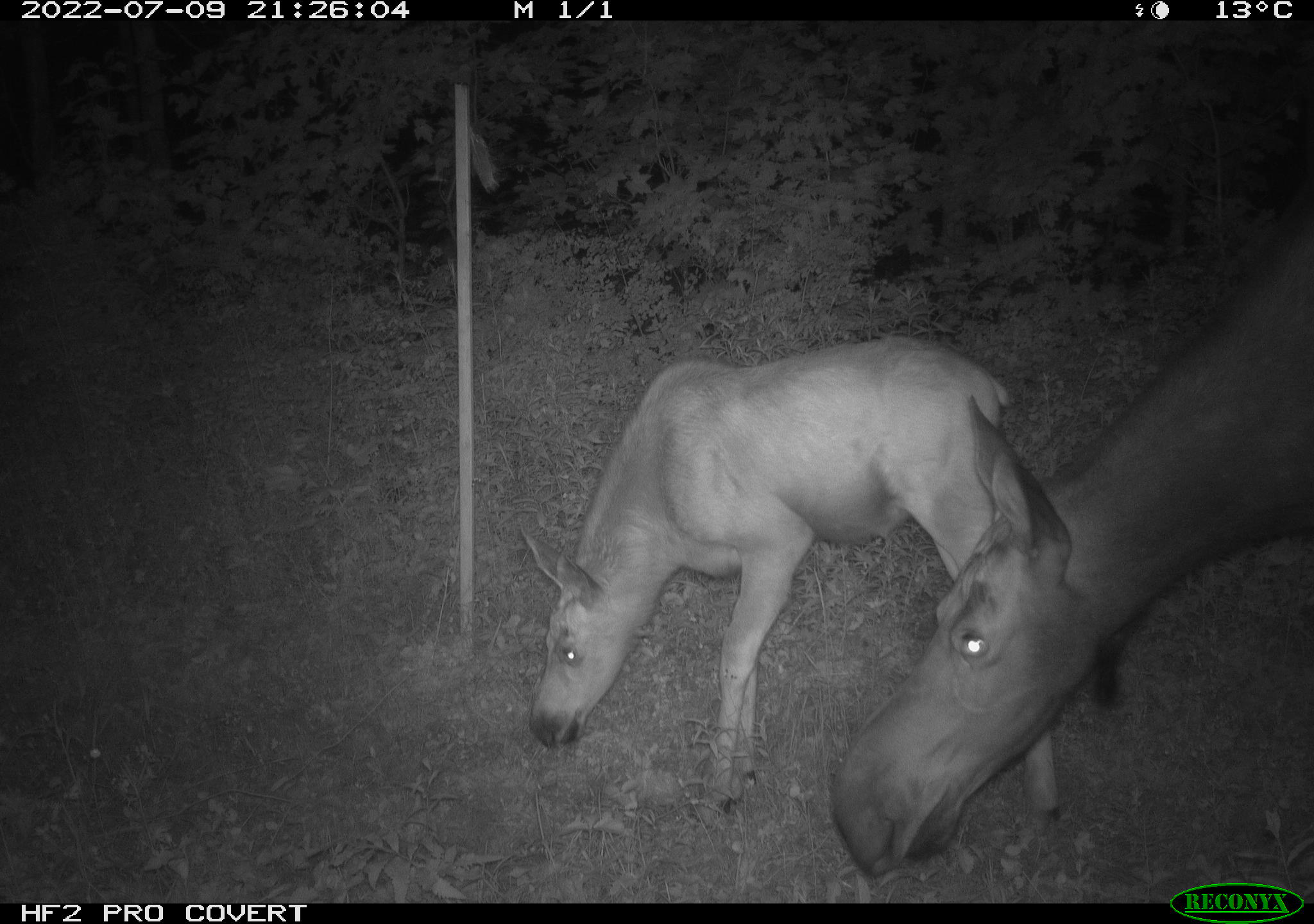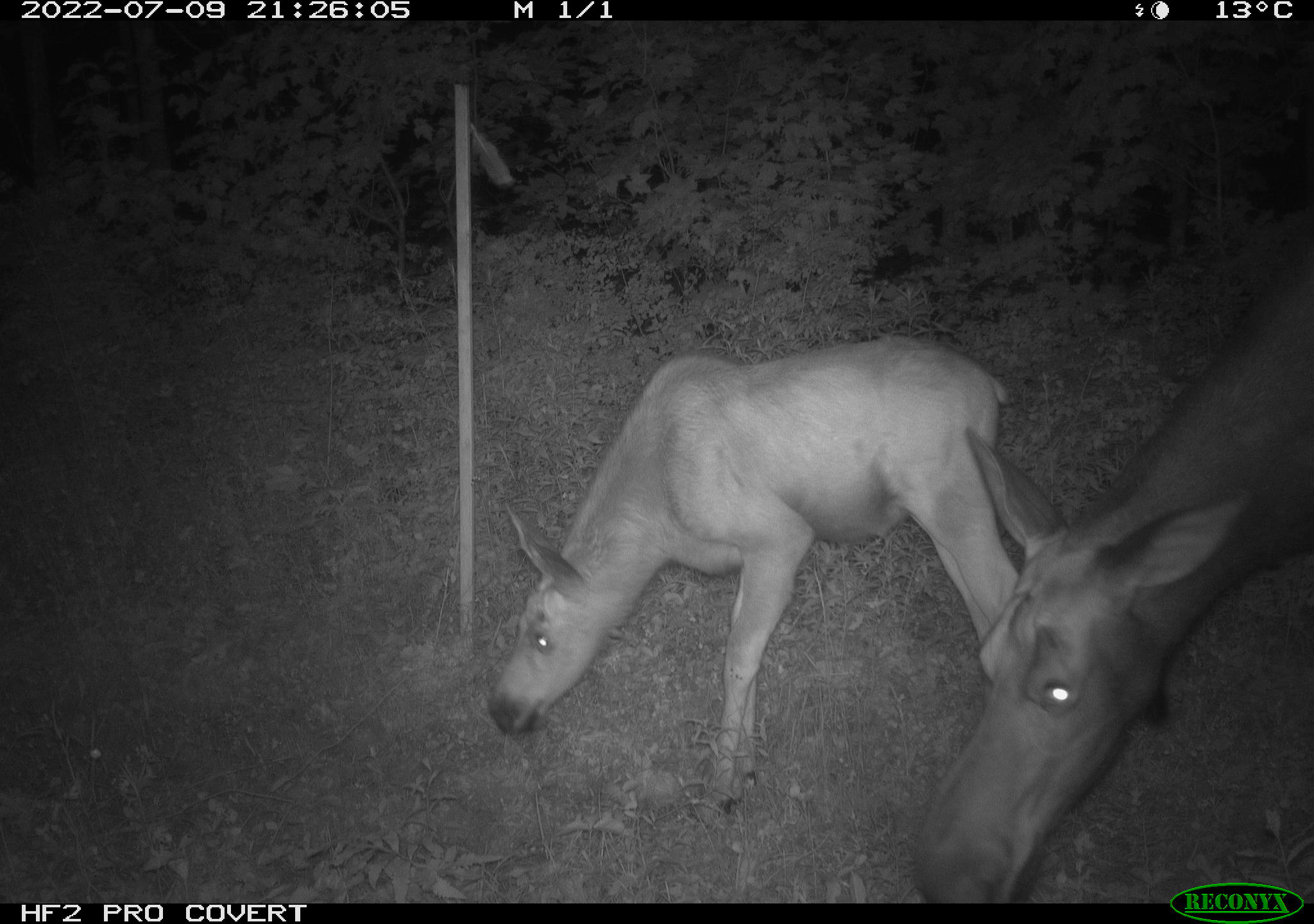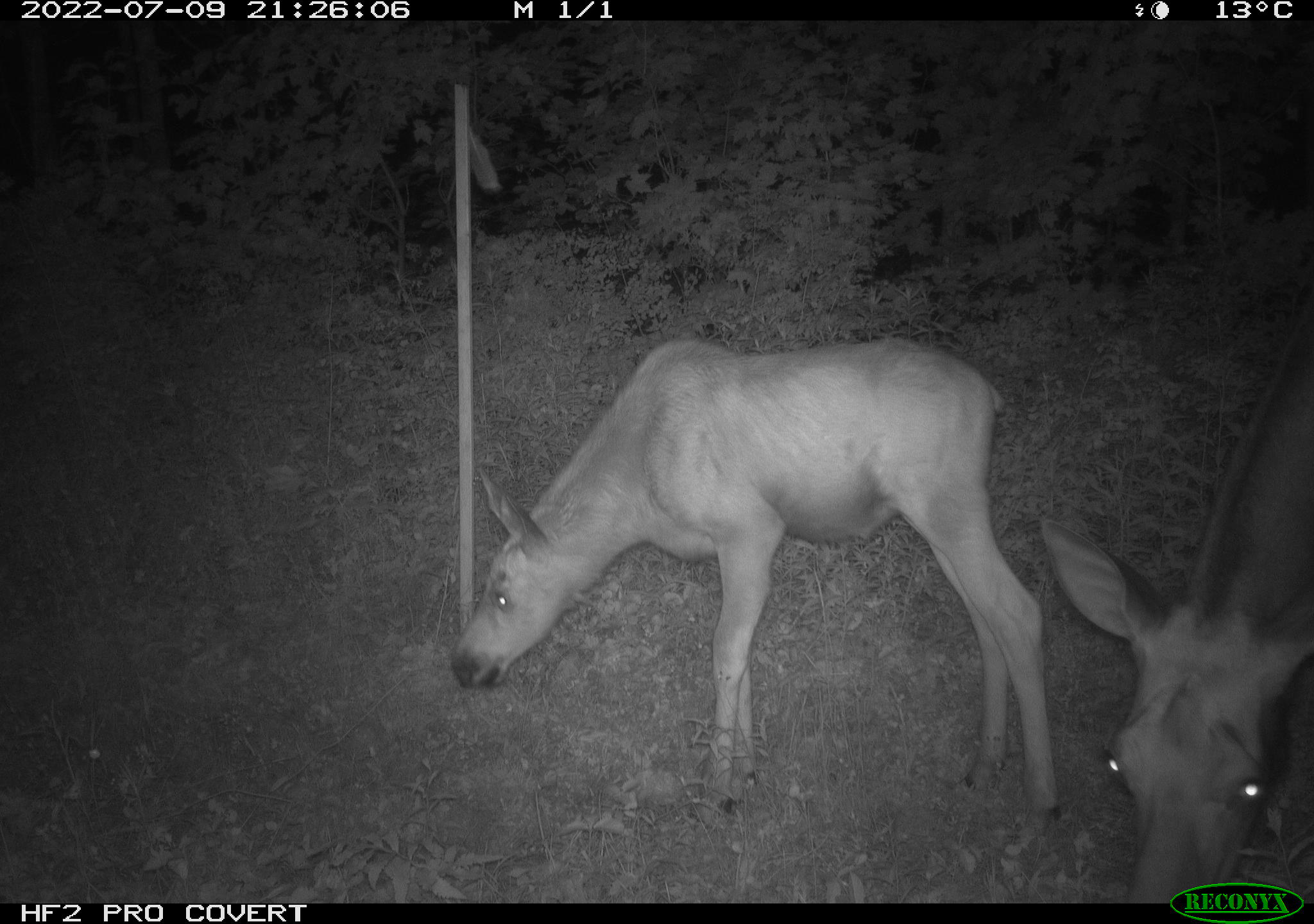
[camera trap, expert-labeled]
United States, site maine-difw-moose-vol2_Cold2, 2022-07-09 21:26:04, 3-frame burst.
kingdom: Animalia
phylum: Chordata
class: Mammalia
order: Artiodactyla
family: Cervidae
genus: Alces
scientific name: Alces alces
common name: moose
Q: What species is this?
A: Moose (Alces alces).